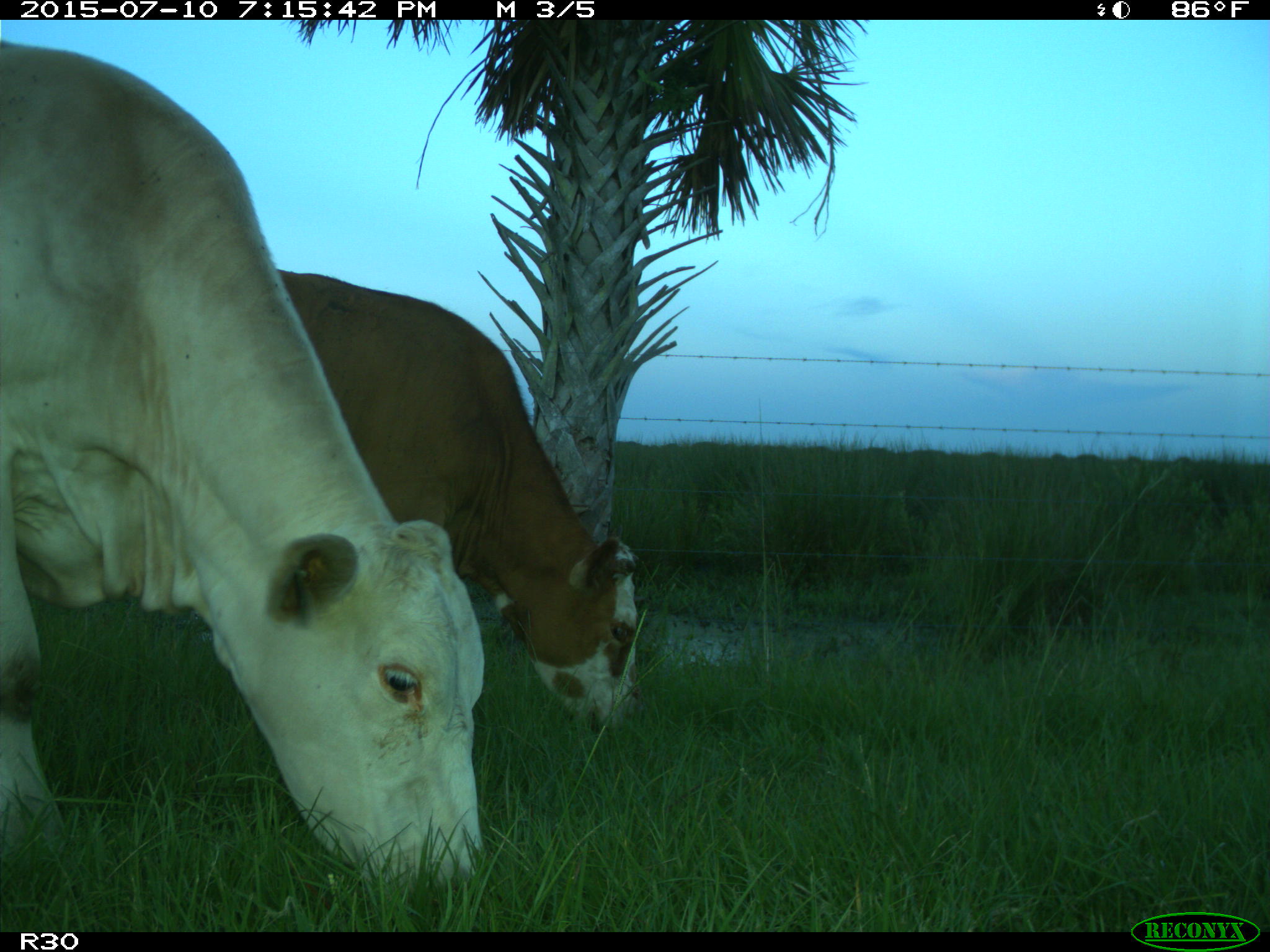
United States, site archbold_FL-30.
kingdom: Animalia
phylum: Chordata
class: Mammalia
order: Artiodactyla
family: Bovidae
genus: Bos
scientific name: Bos taurus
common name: domestic cow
Bos taurus (domestic cow).